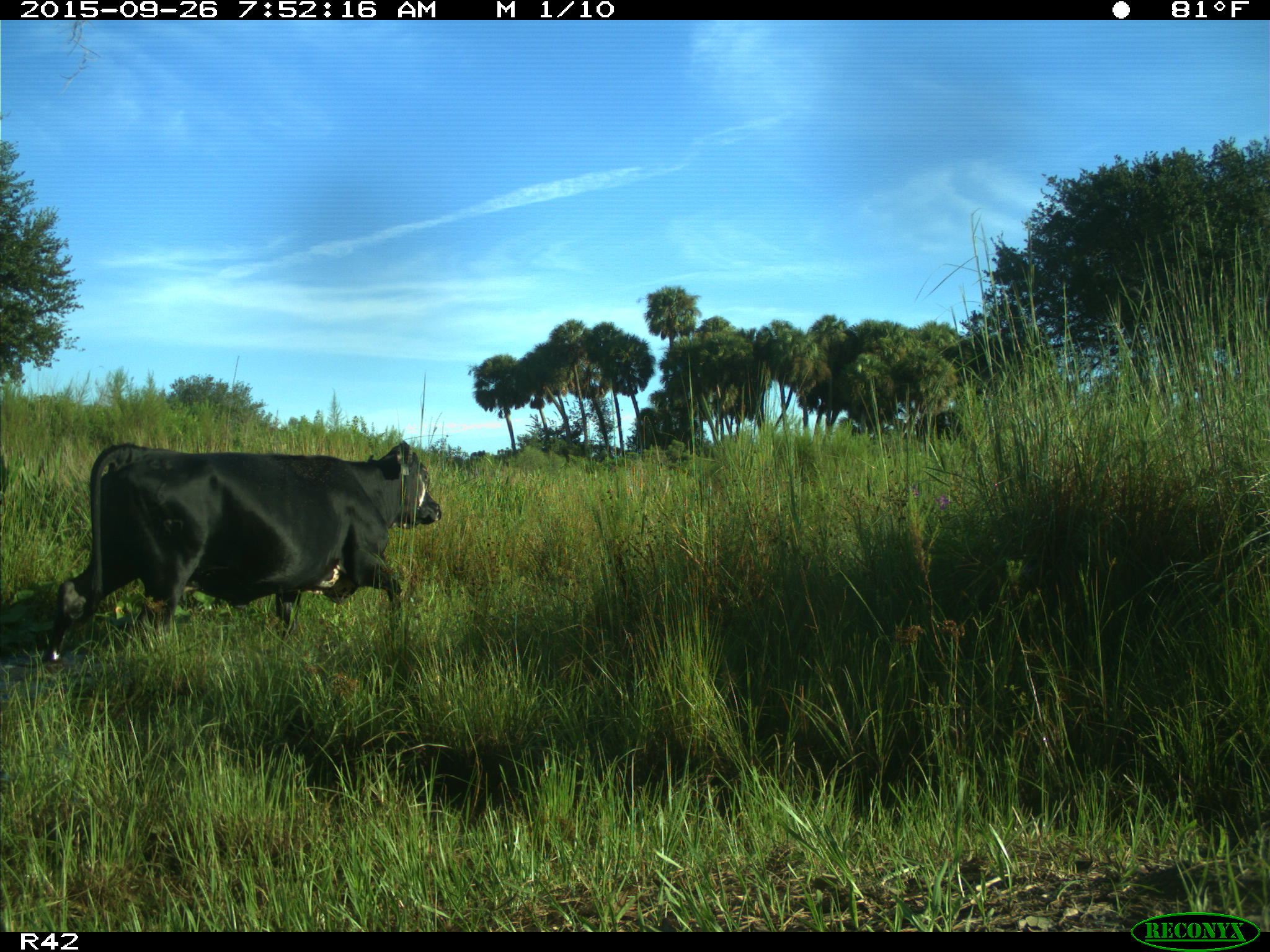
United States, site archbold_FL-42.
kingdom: Animalia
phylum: Chordata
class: Mammalia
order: Artiodactyla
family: Bovidae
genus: Bos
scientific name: Bos taurus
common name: domestic cow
Bos taurus (domestic cow).